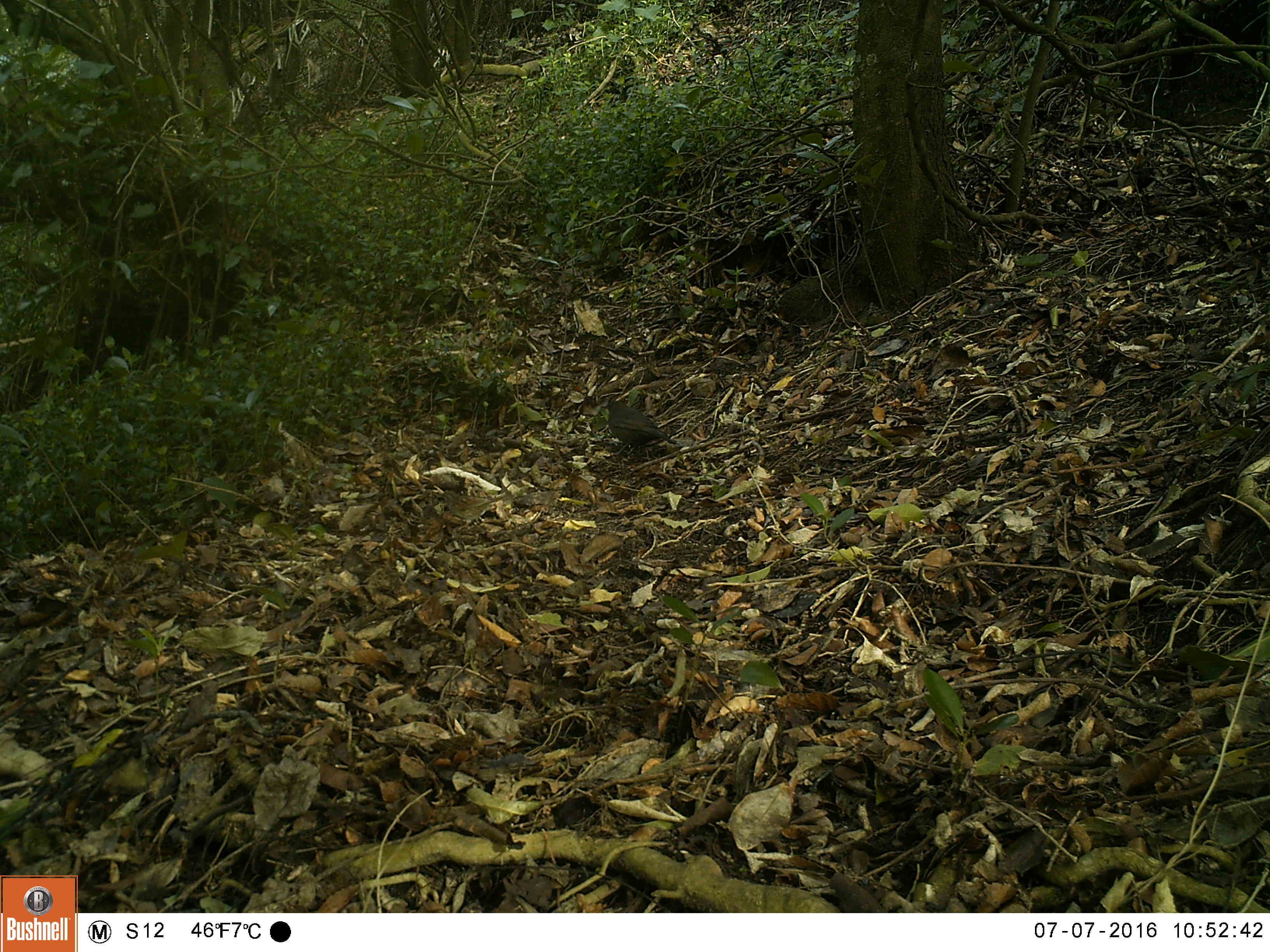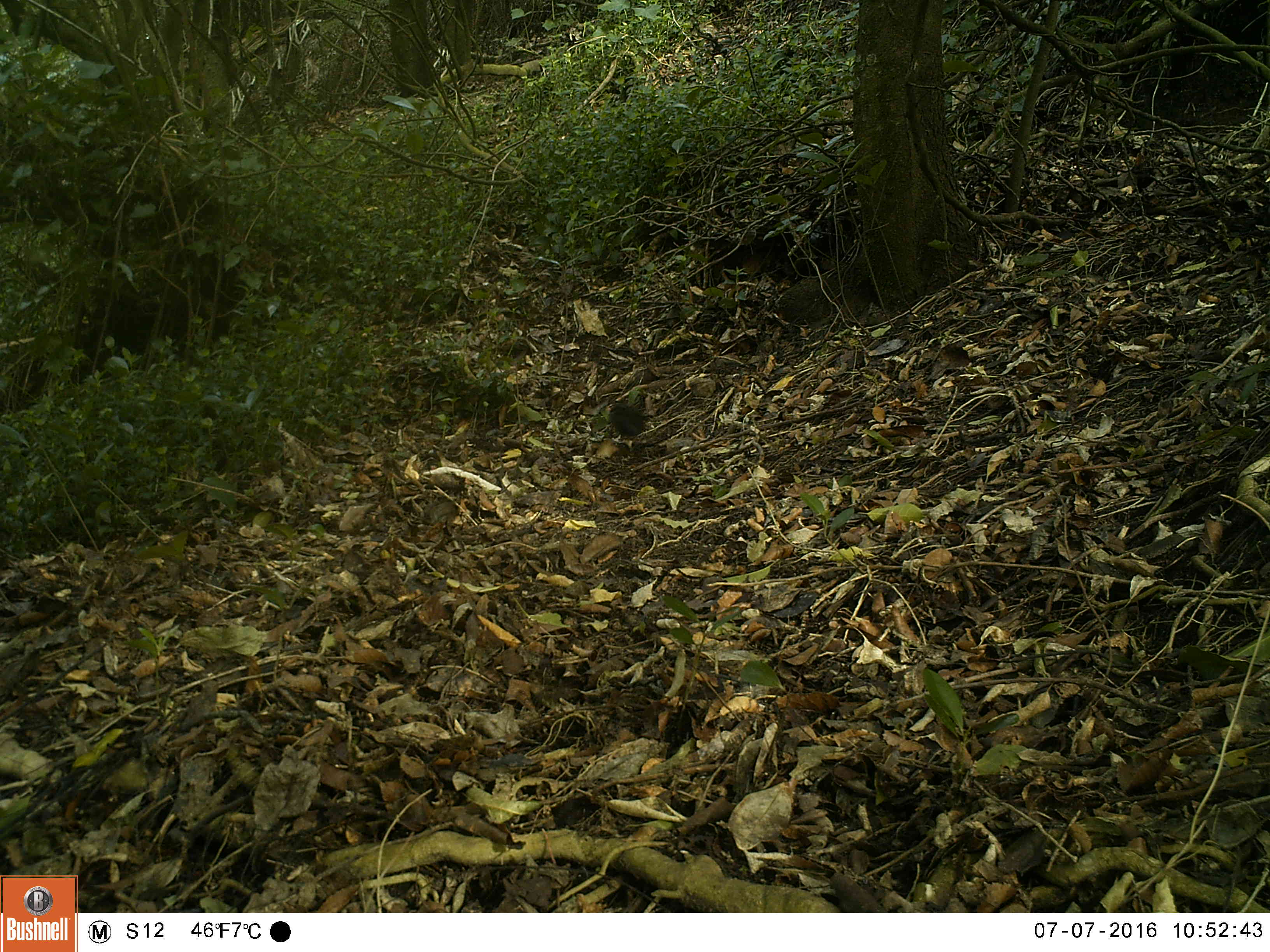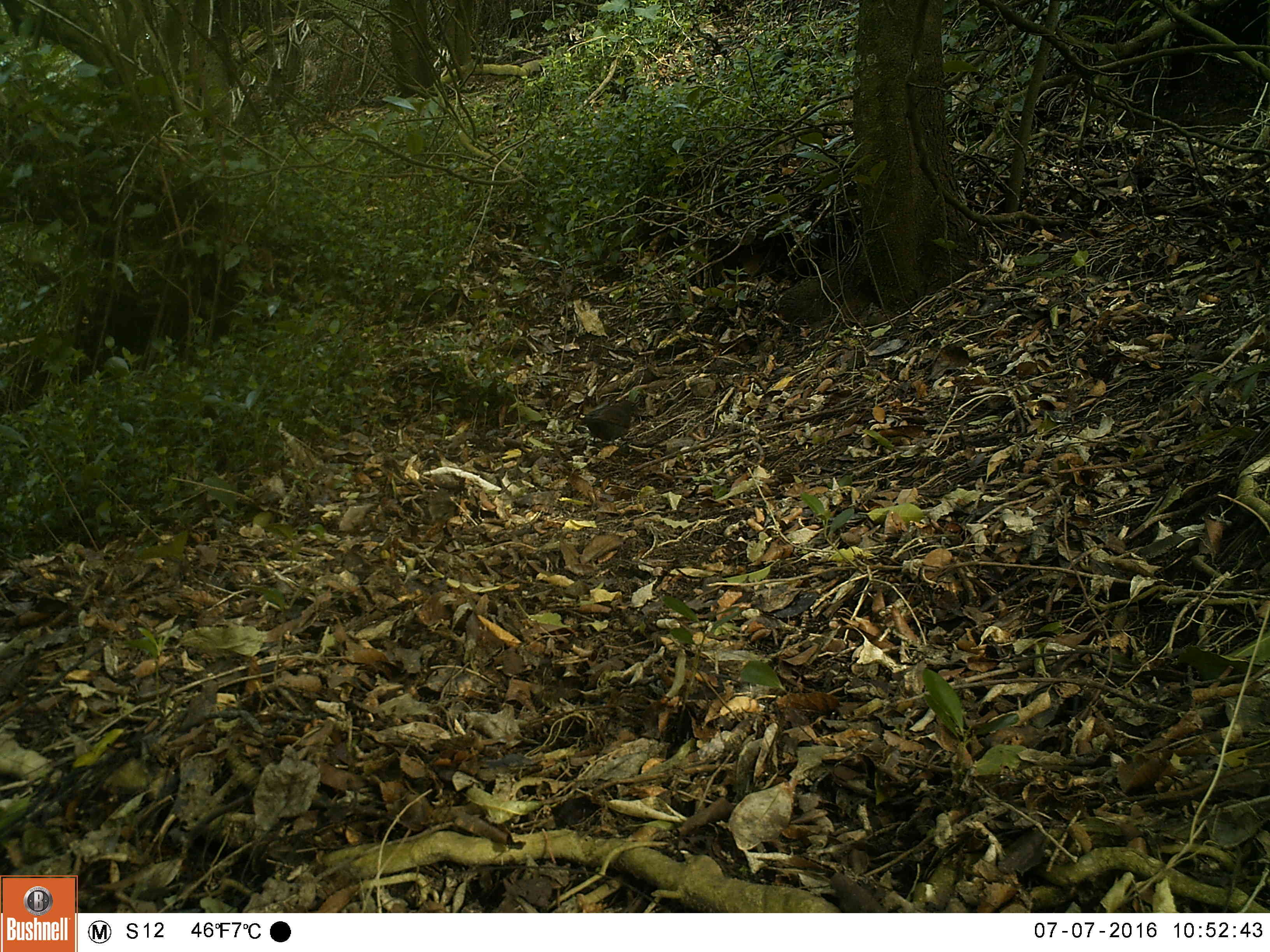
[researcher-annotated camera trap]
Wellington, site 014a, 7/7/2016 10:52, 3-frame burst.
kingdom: Animalia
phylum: Chordata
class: Aves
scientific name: Aves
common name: bird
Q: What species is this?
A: Bird (Aves).